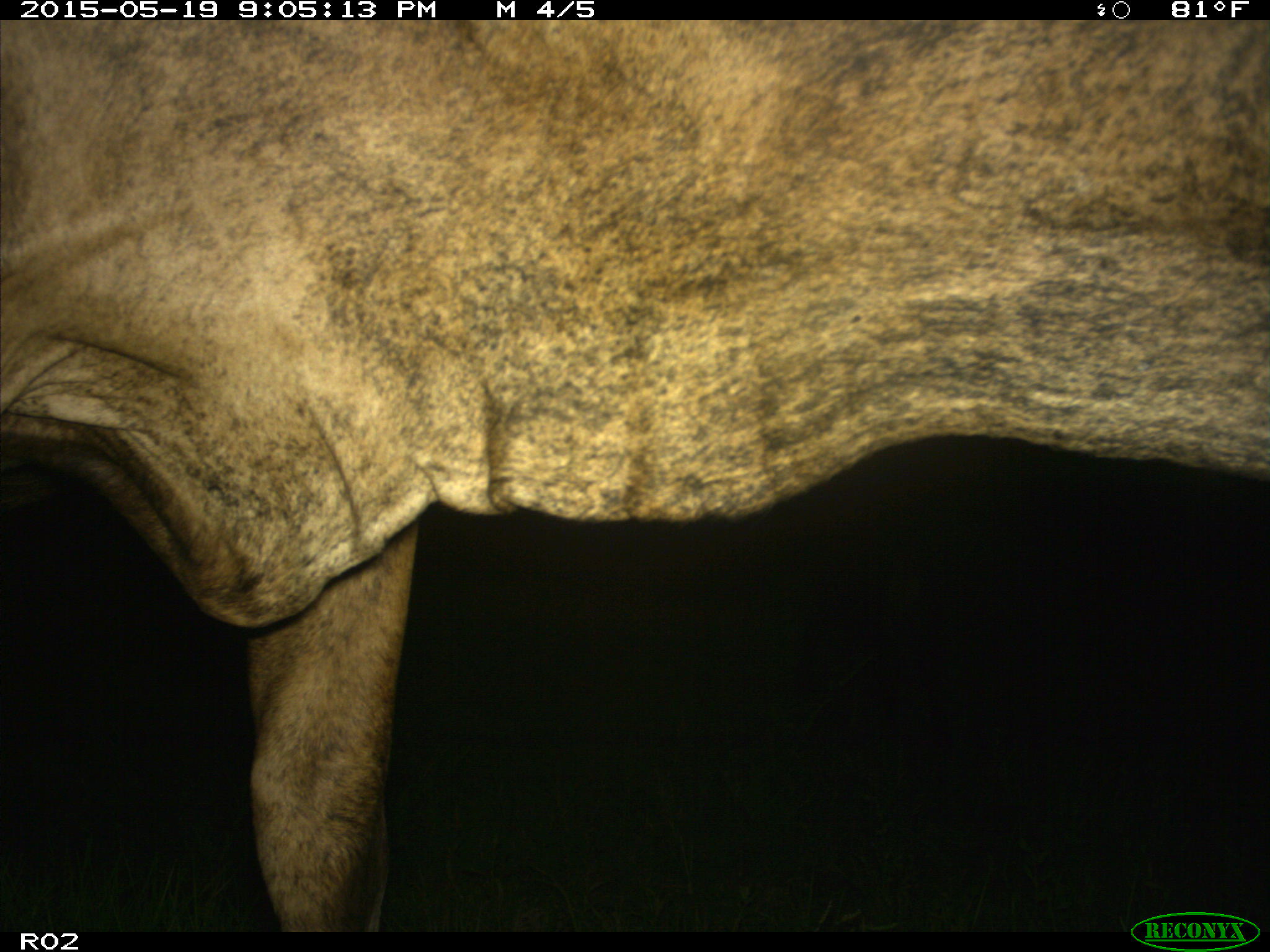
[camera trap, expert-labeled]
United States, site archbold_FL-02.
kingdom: Animalia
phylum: Chordata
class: Mammalia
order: Artiodactyla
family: Bovidae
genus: Bos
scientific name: Bos taurus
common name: domestic cow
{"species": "Bos taurus (domestic cow)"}